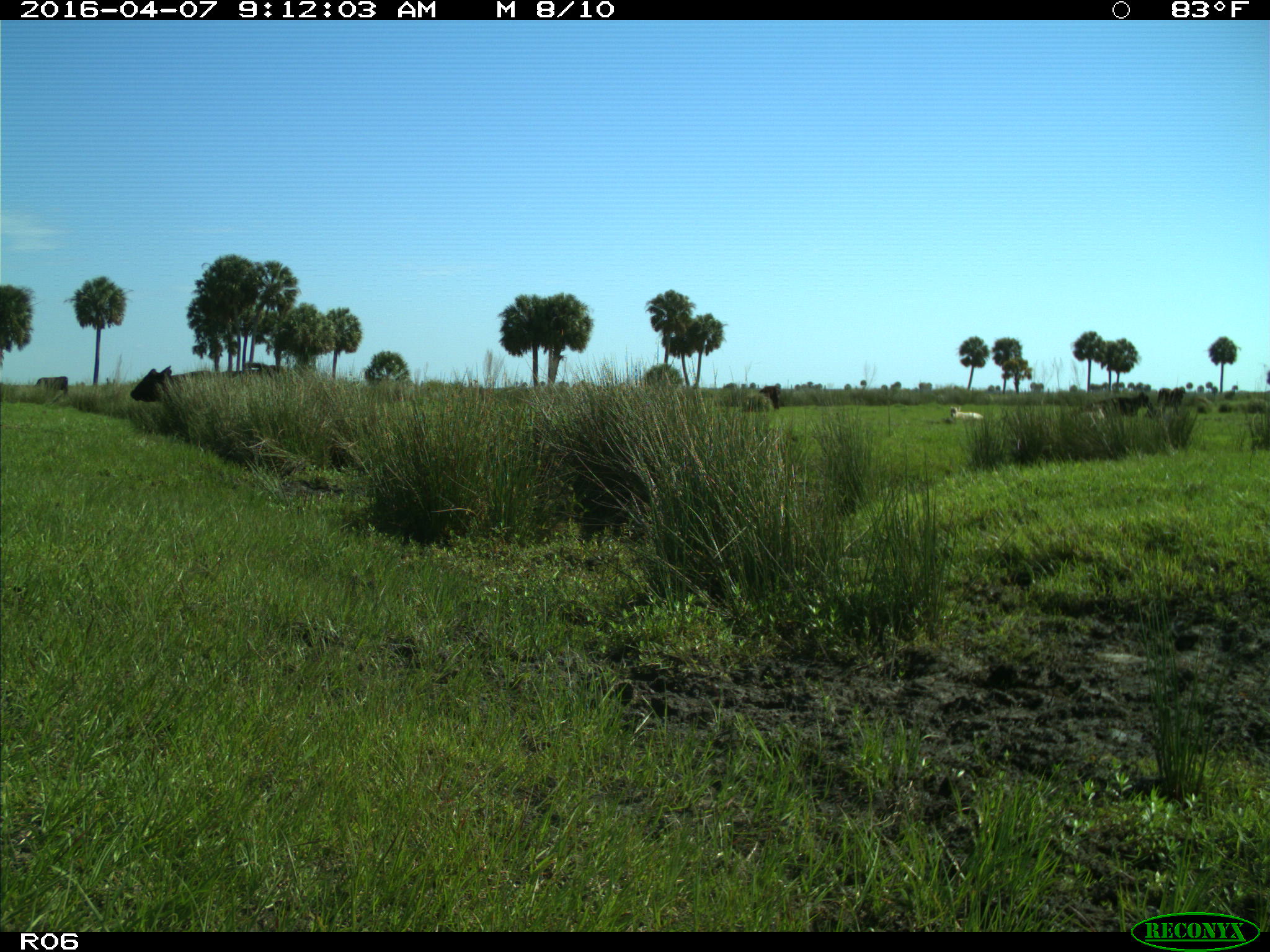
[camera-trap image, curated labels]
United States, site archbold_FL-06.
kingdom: Animalia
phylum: Chordata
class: Mammalia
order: Artiodactyla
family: Bovidae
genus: Bos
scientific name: Bos taurus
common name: domestic cow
Bos taurus (domestic cow).